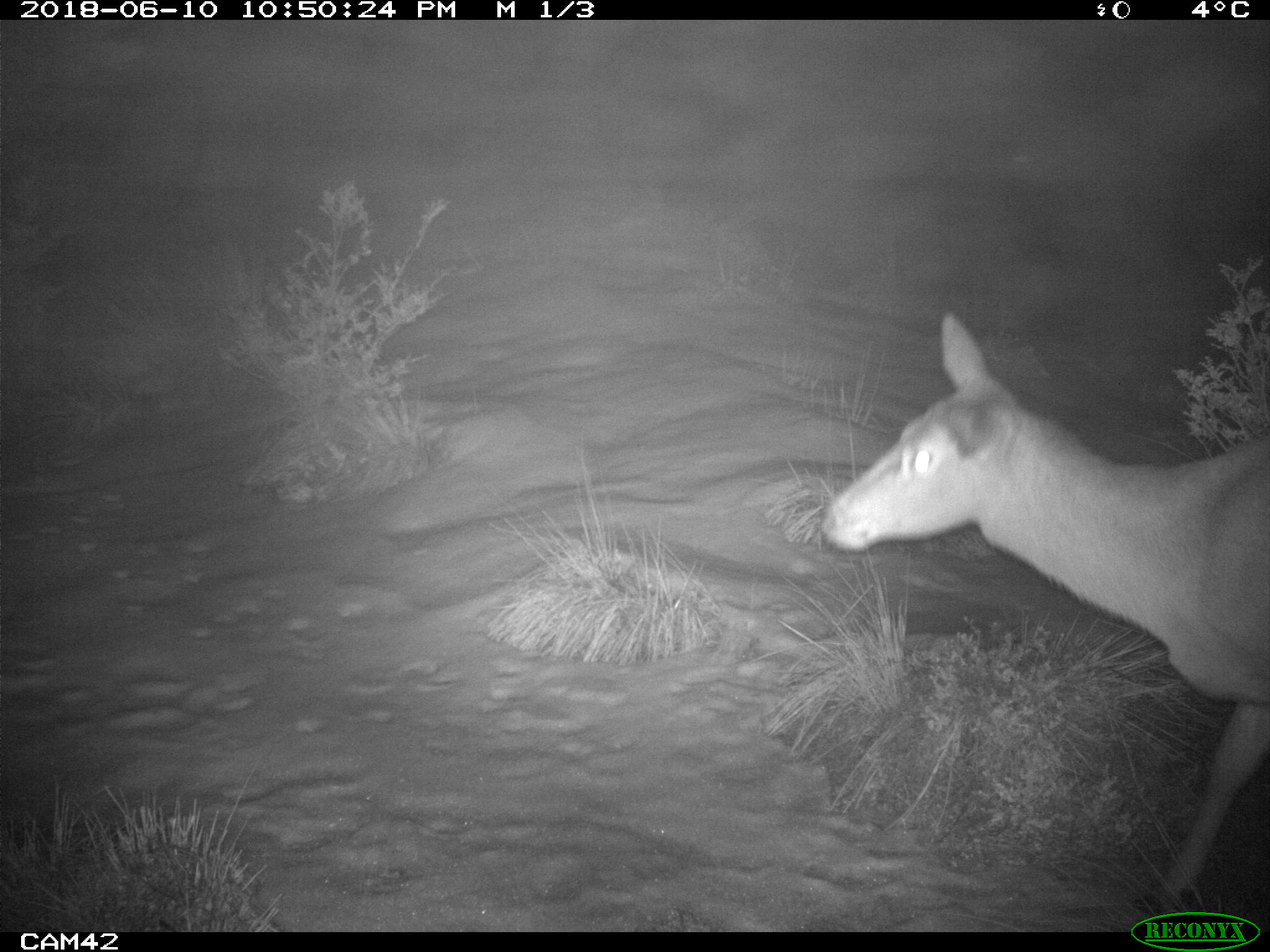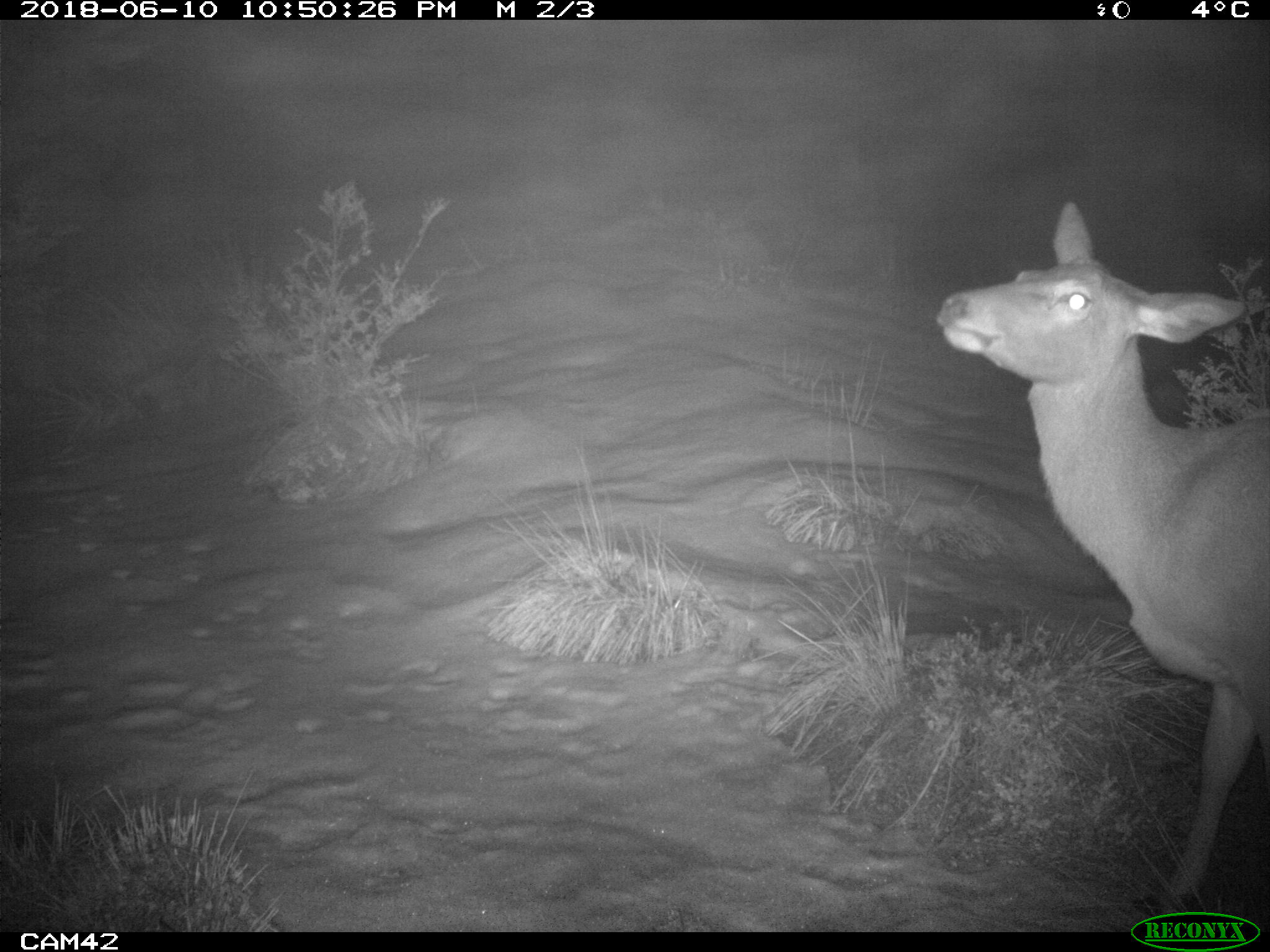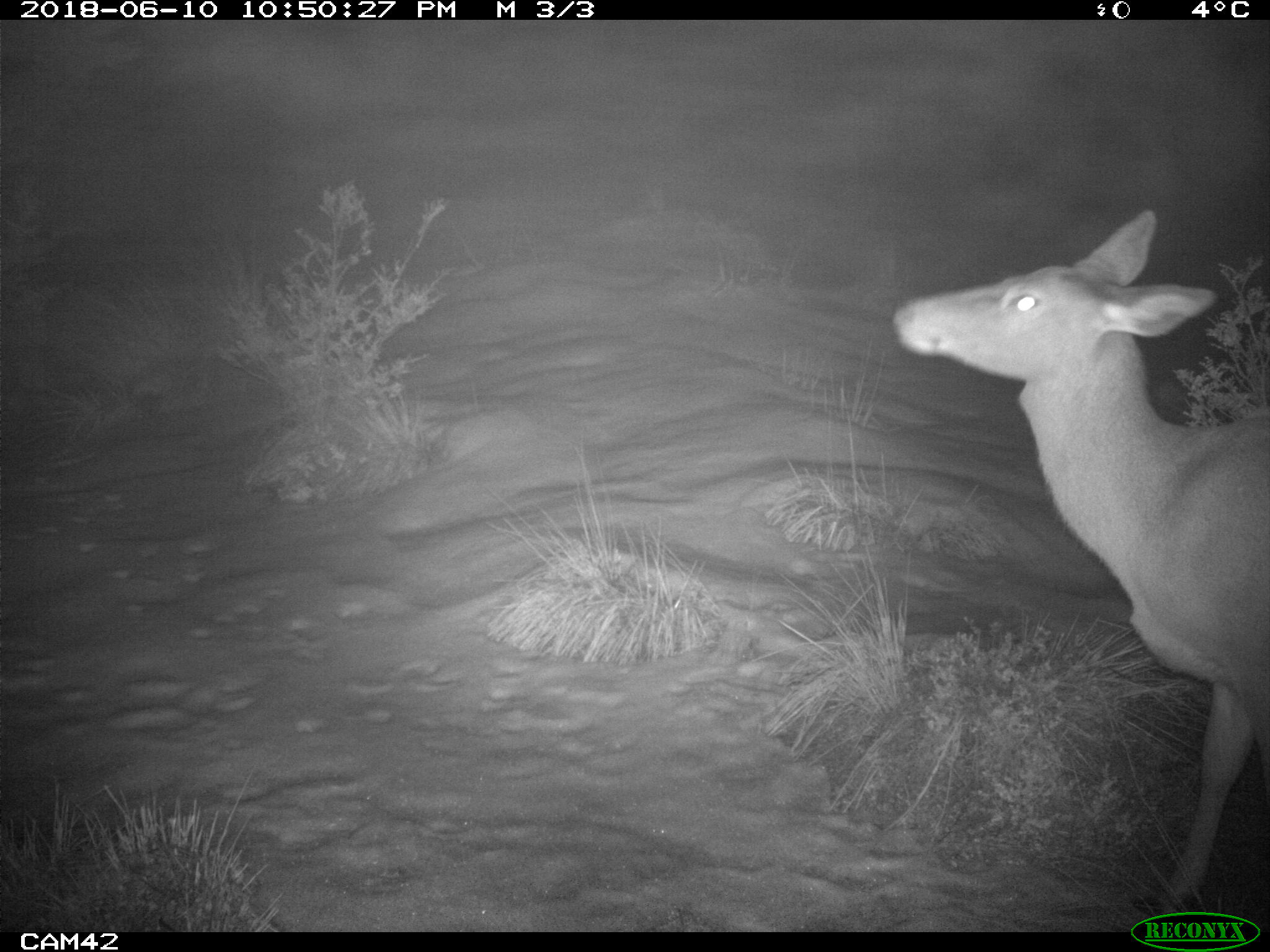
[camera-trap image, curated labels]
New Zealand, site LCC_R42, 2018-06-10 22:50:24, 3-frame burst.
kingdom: Animalia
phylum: Chordata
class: Mammalia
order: Artiodactyla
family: Cervidae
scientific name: Cervidae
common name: deer